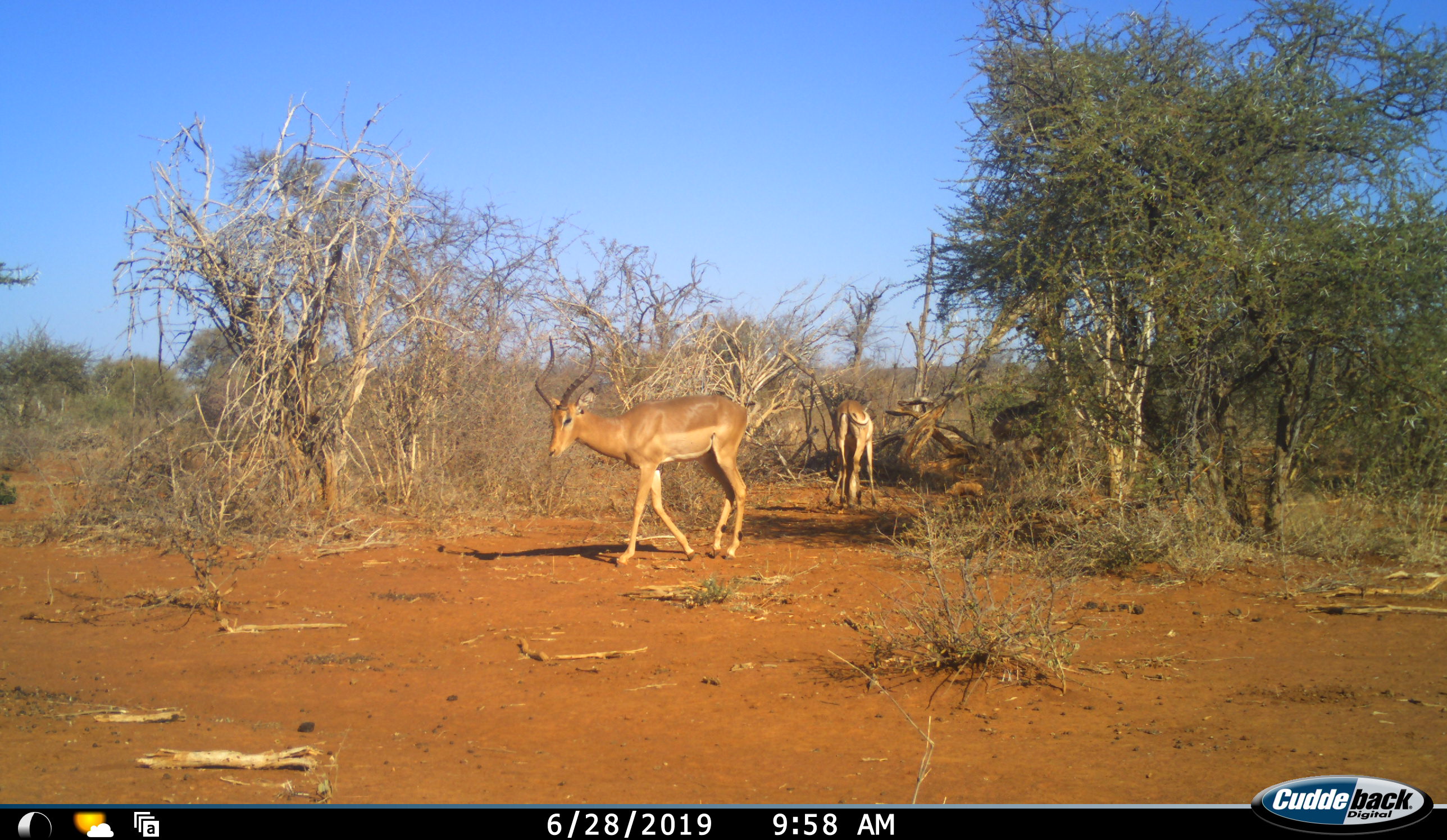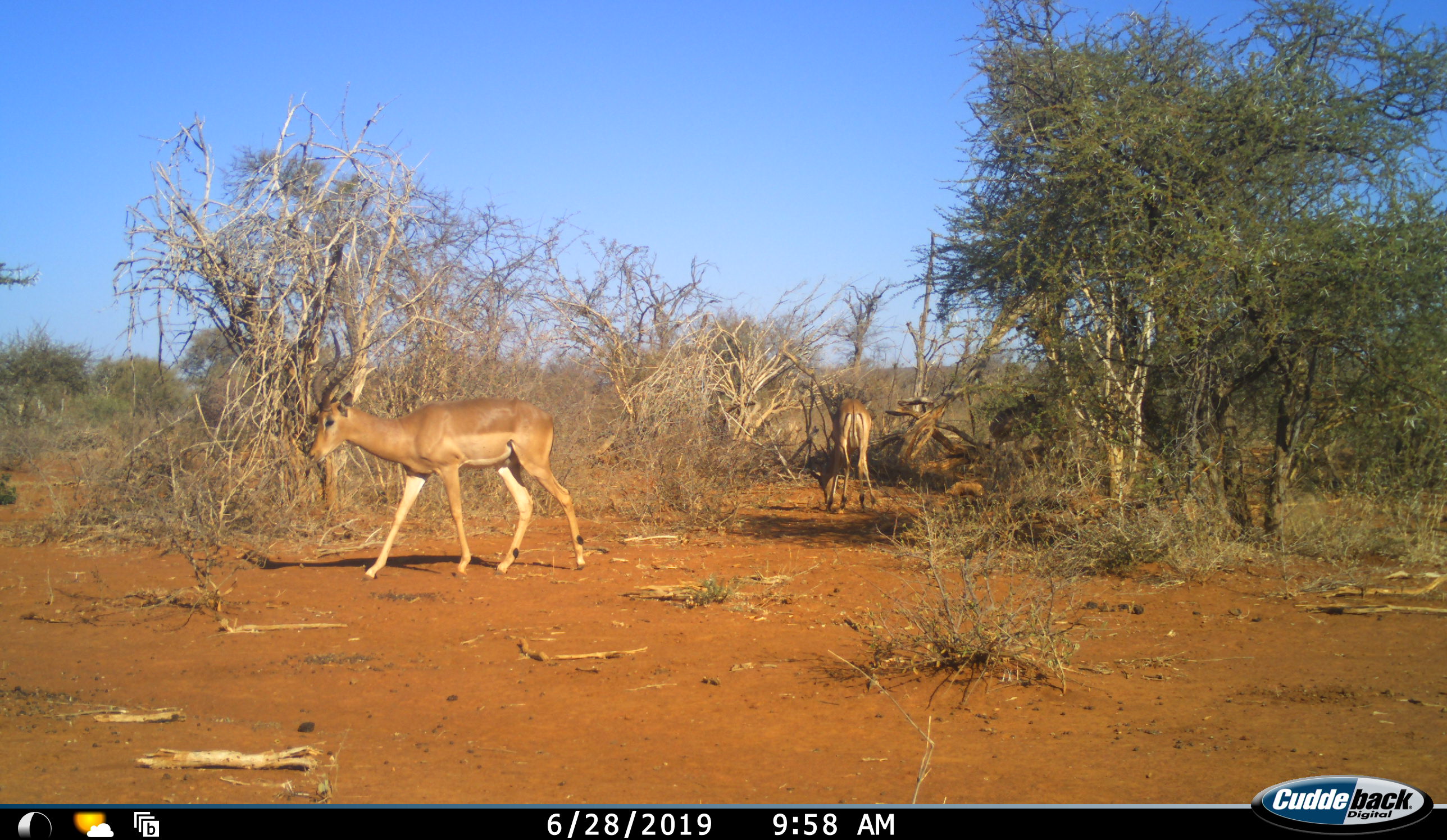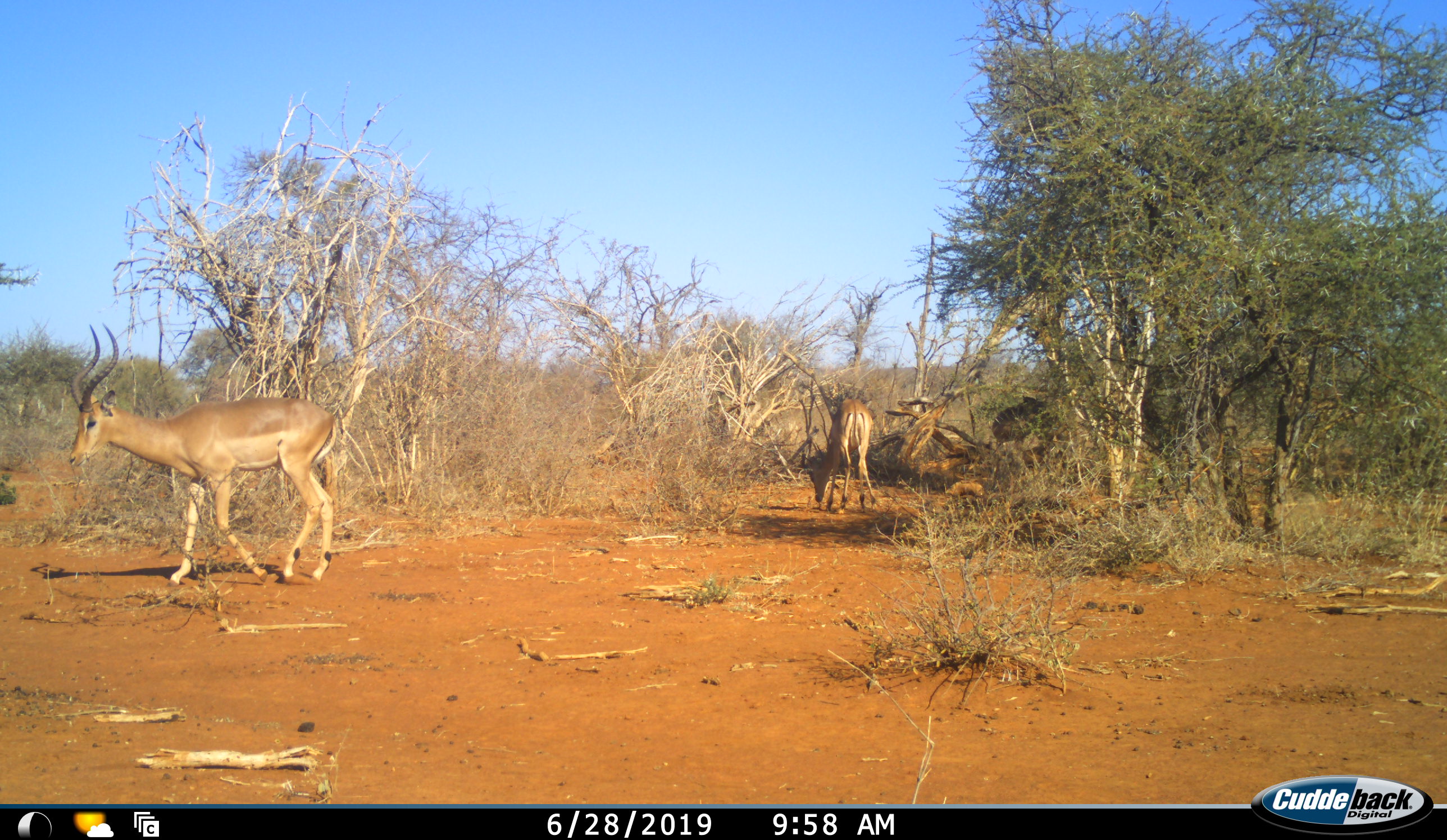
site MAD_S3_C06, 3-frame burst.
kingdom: Animalia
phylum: Chordata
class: Mammalia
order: Artiodactyla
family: Bovidae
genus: Aepyceros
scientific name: Aepyceros melampus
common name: impala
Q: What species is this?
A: Impala (Aepyceros melampus).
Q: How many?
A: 2.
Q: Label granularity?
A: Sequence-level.